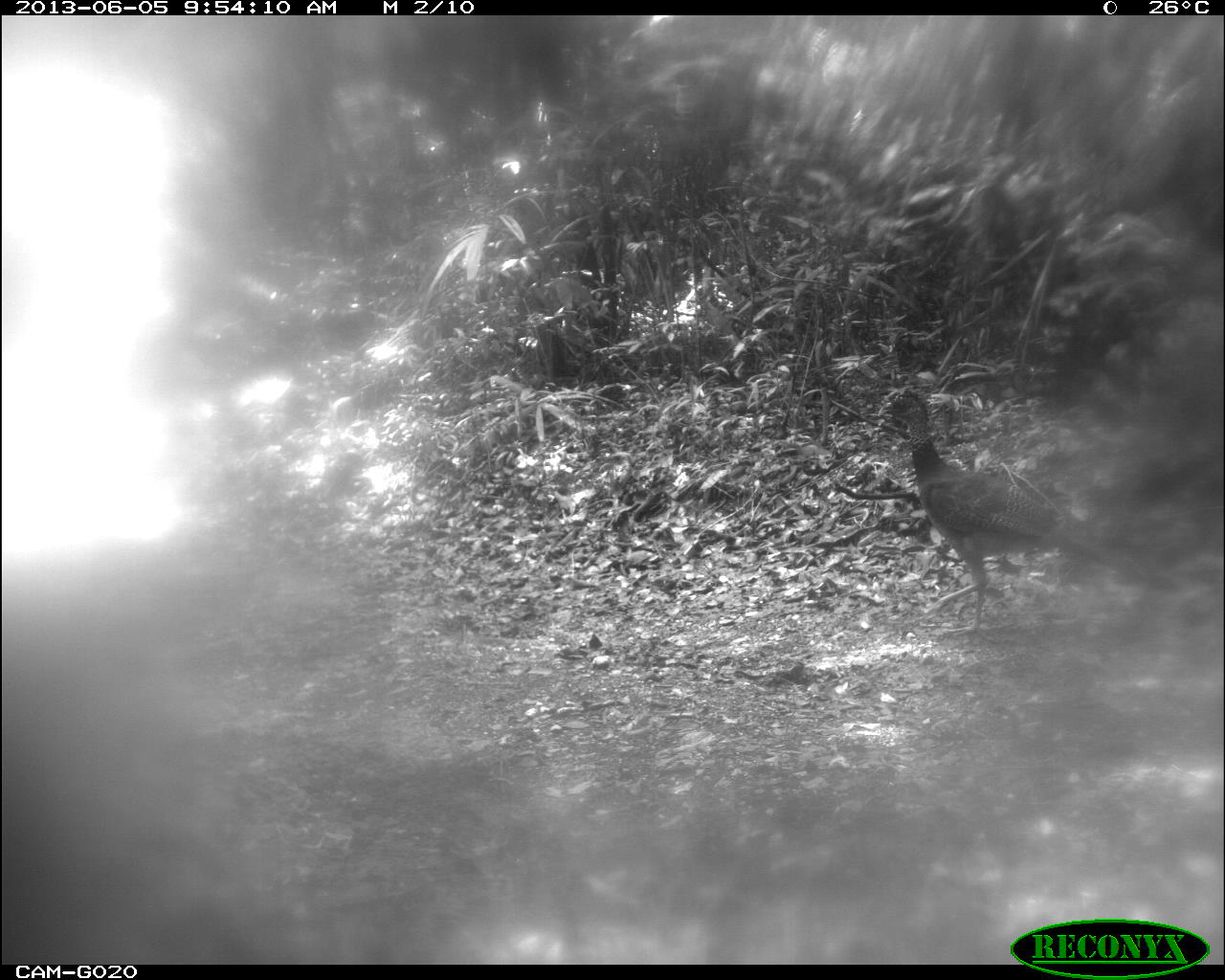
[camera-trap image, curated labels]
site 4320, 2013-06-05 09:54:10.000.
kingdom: Animalia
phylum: Chordata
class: Aves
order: Galliformes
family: Cracidae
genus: Crax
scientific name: Crax rubra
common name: great curassow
Crax rubra (great curassow), count 2.